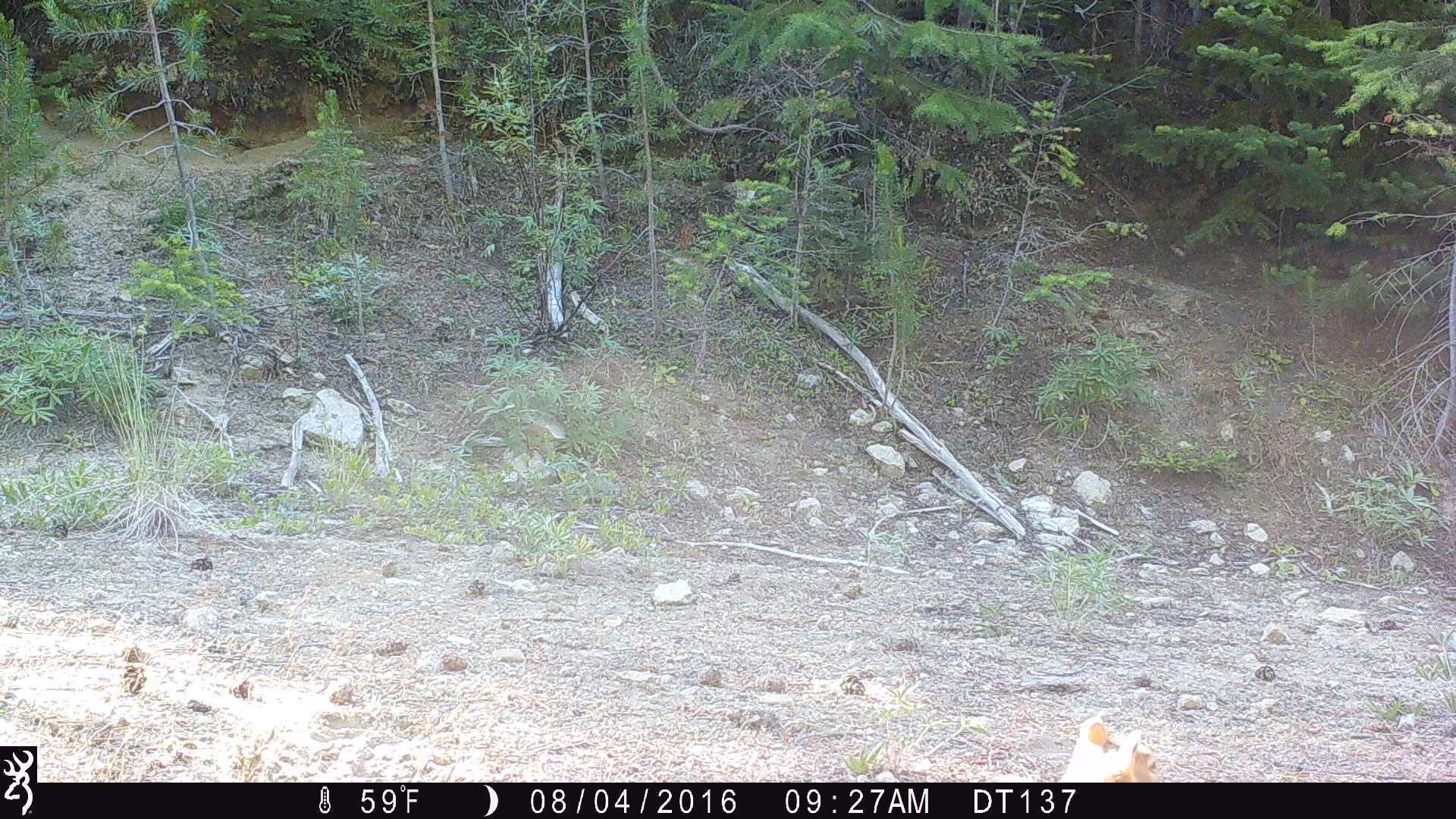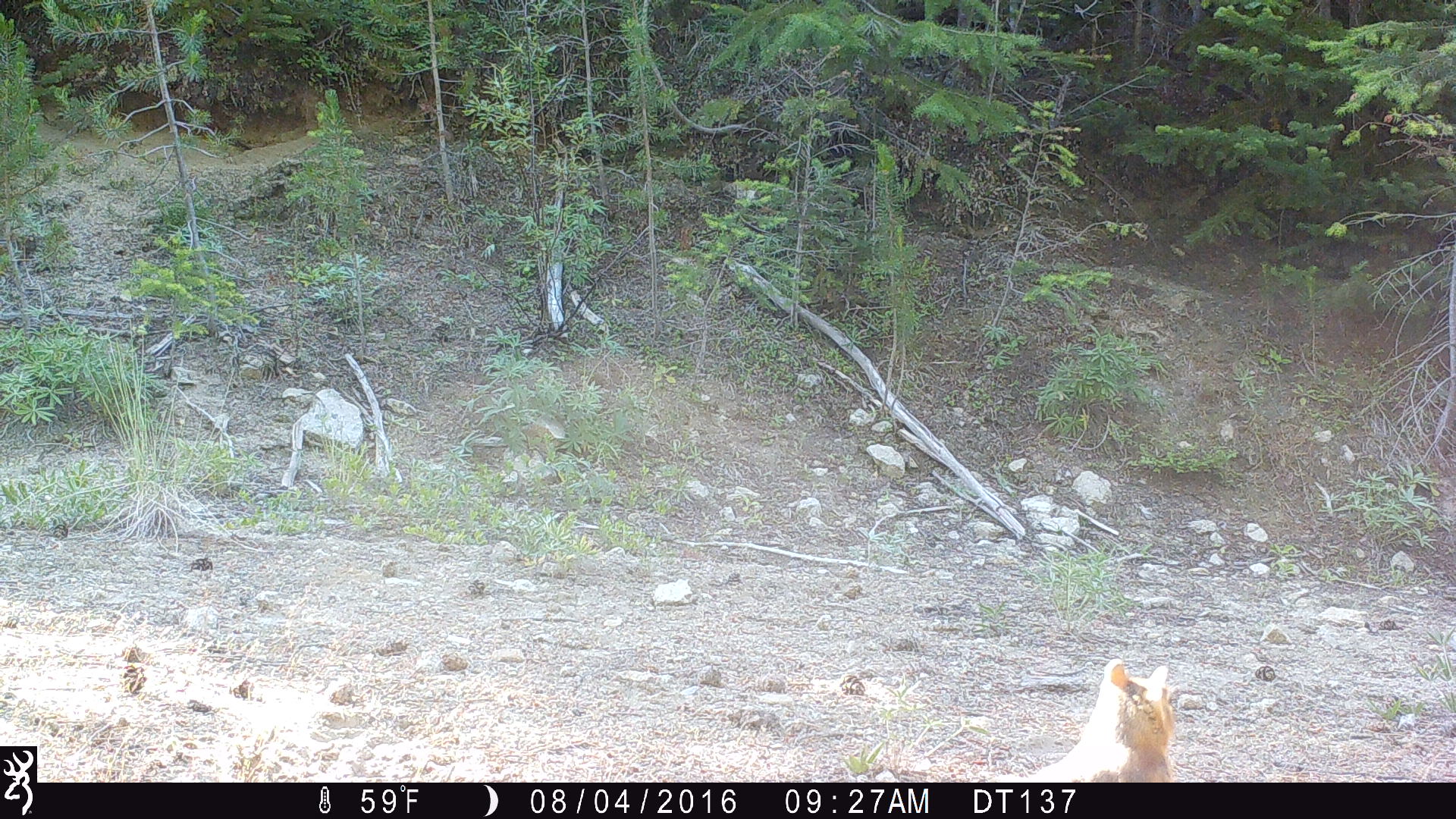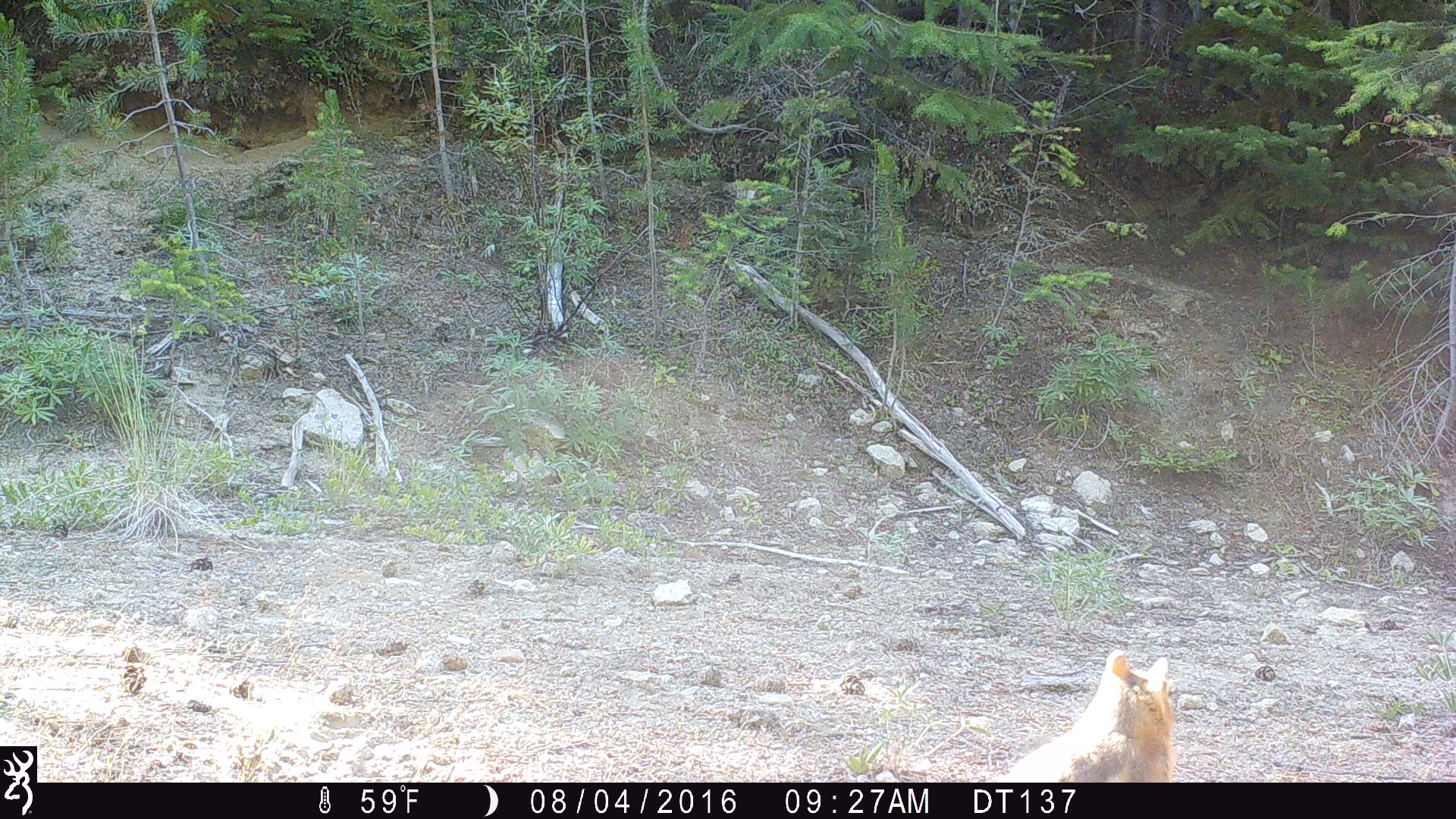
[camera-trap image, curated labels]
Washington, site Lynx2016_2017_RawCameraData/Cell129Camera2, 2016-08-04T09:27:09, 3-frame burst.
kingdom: Animalia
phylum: Chordata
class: Mammalia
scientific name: Mammalia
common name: small mammal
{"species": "small mammal (Mammalia)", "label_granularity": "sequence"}